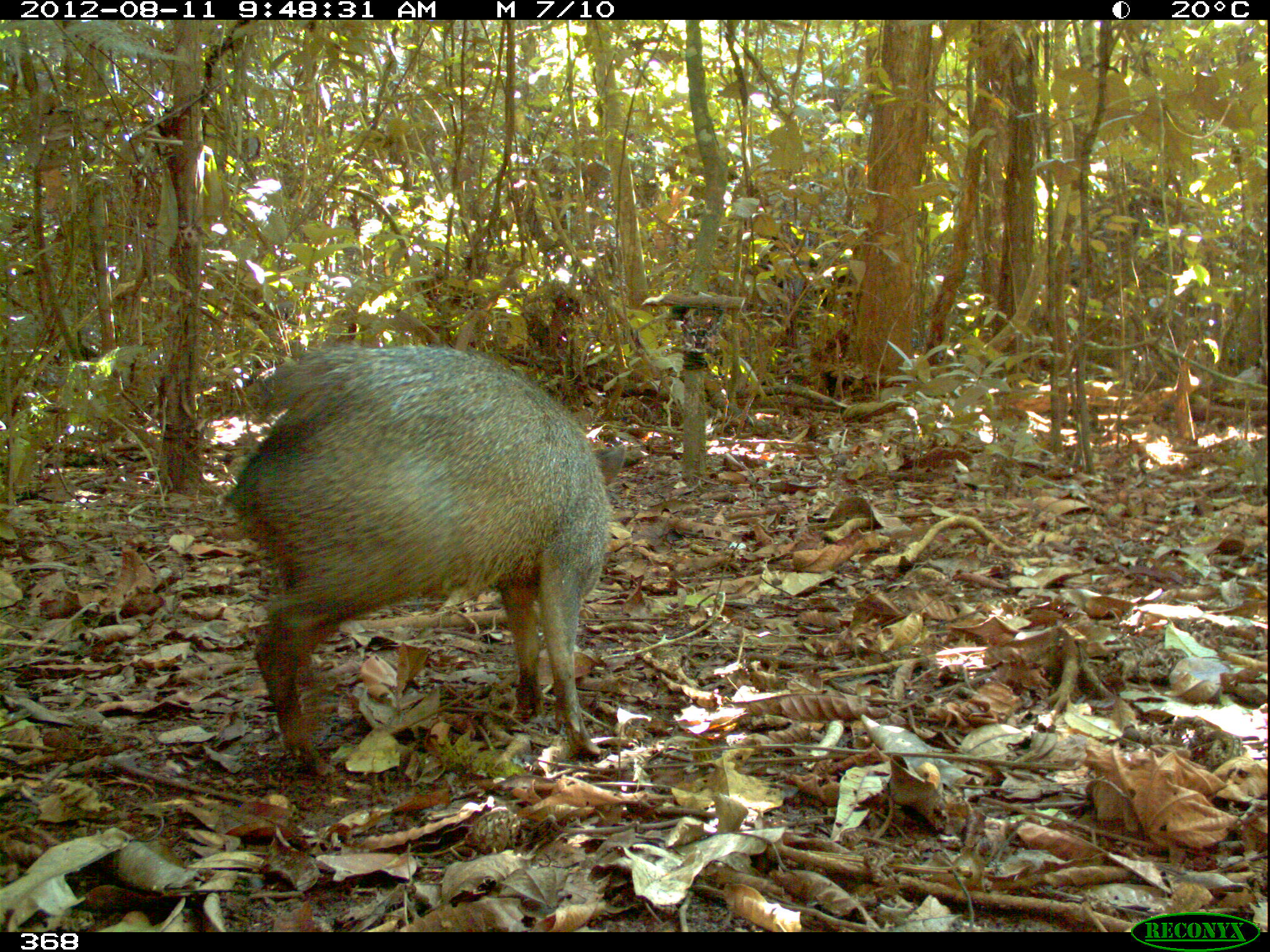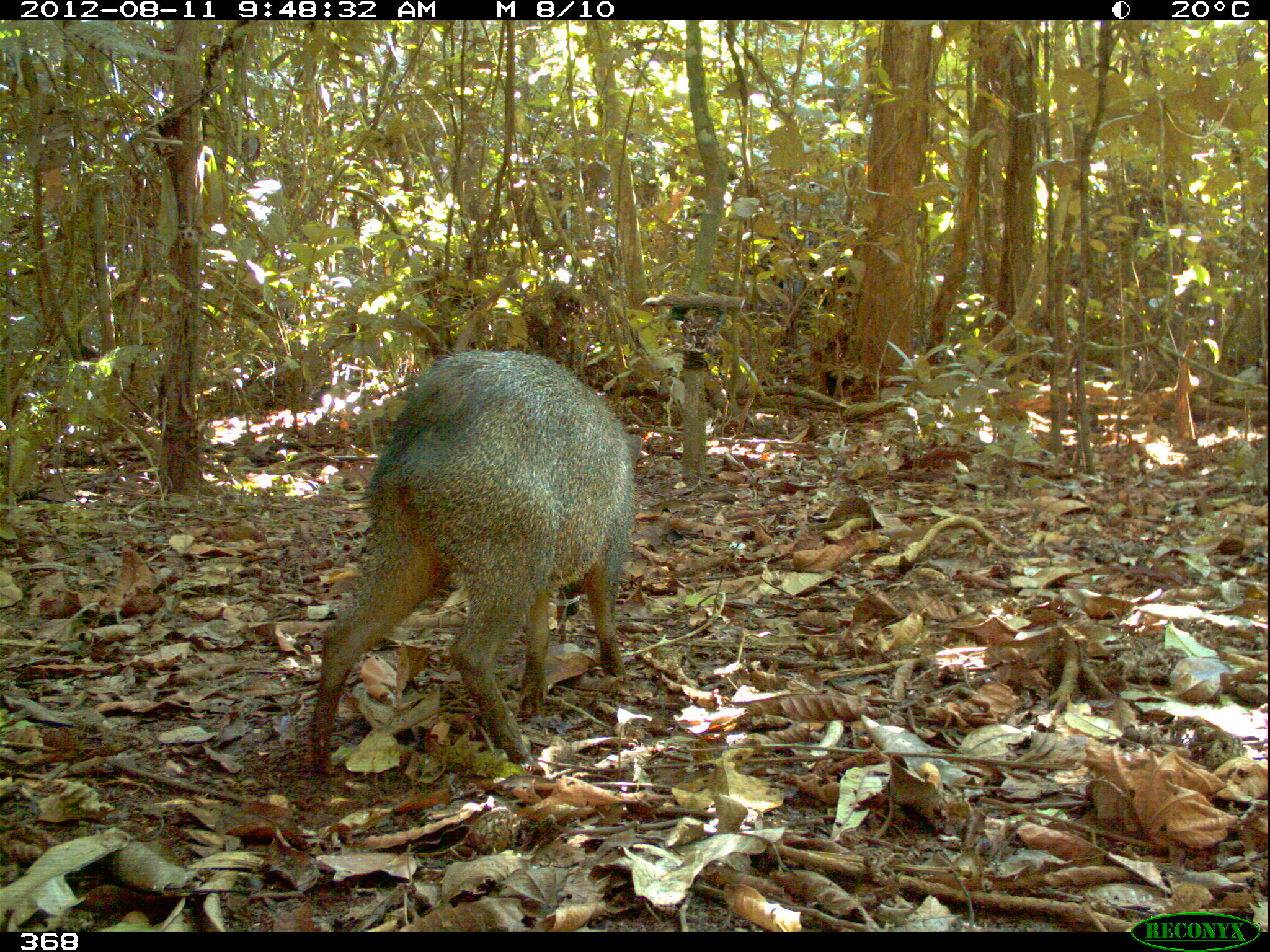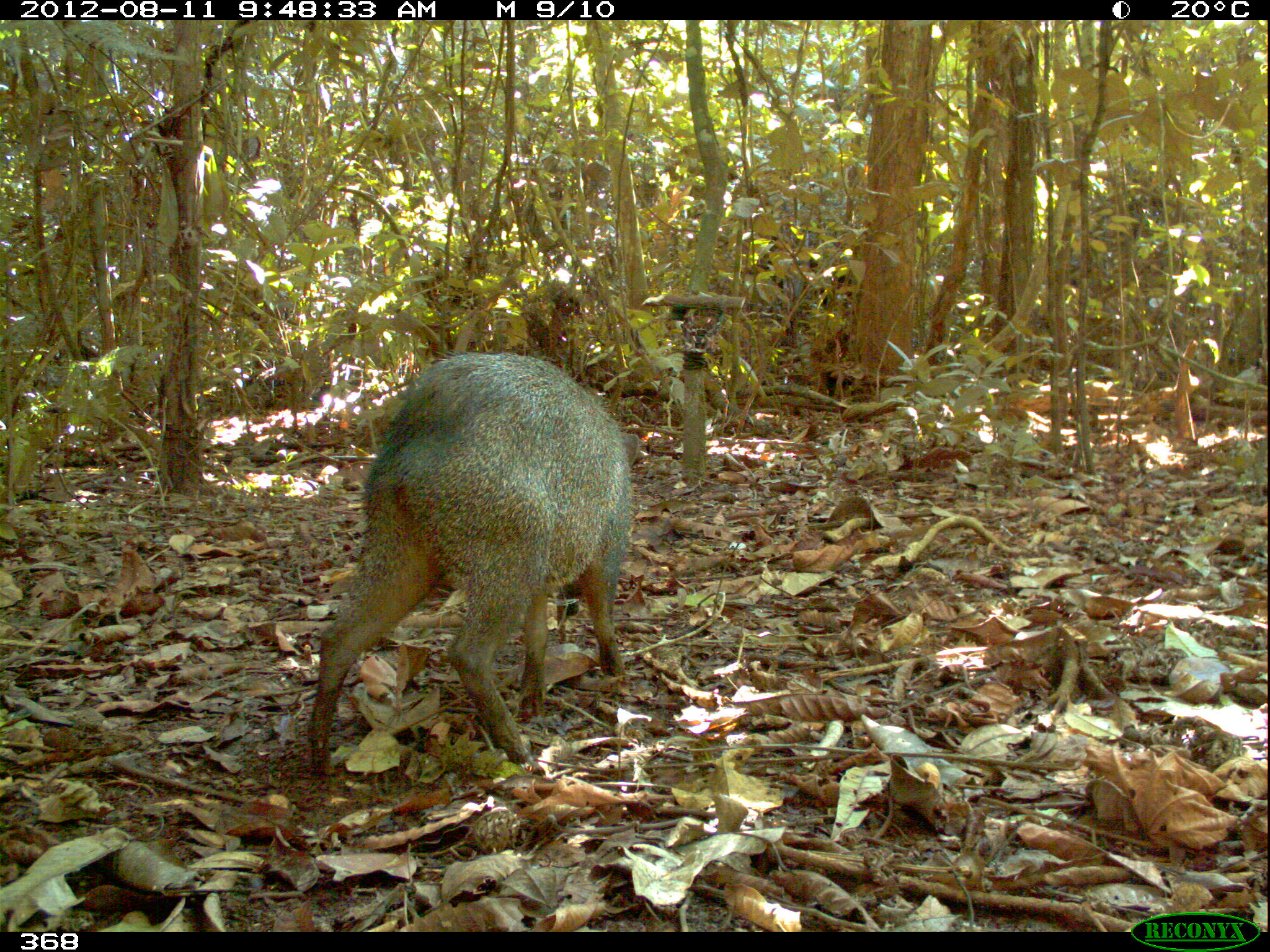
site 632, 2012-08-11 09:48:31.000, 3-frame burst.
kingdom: Animalia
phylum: Chordata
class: Mammalia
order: Artiodactyla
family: Tayassuidae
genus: Pecari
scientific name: Pecari tajacu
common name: collared peccary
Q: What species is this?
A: Pecari tajacu (collared peccary).